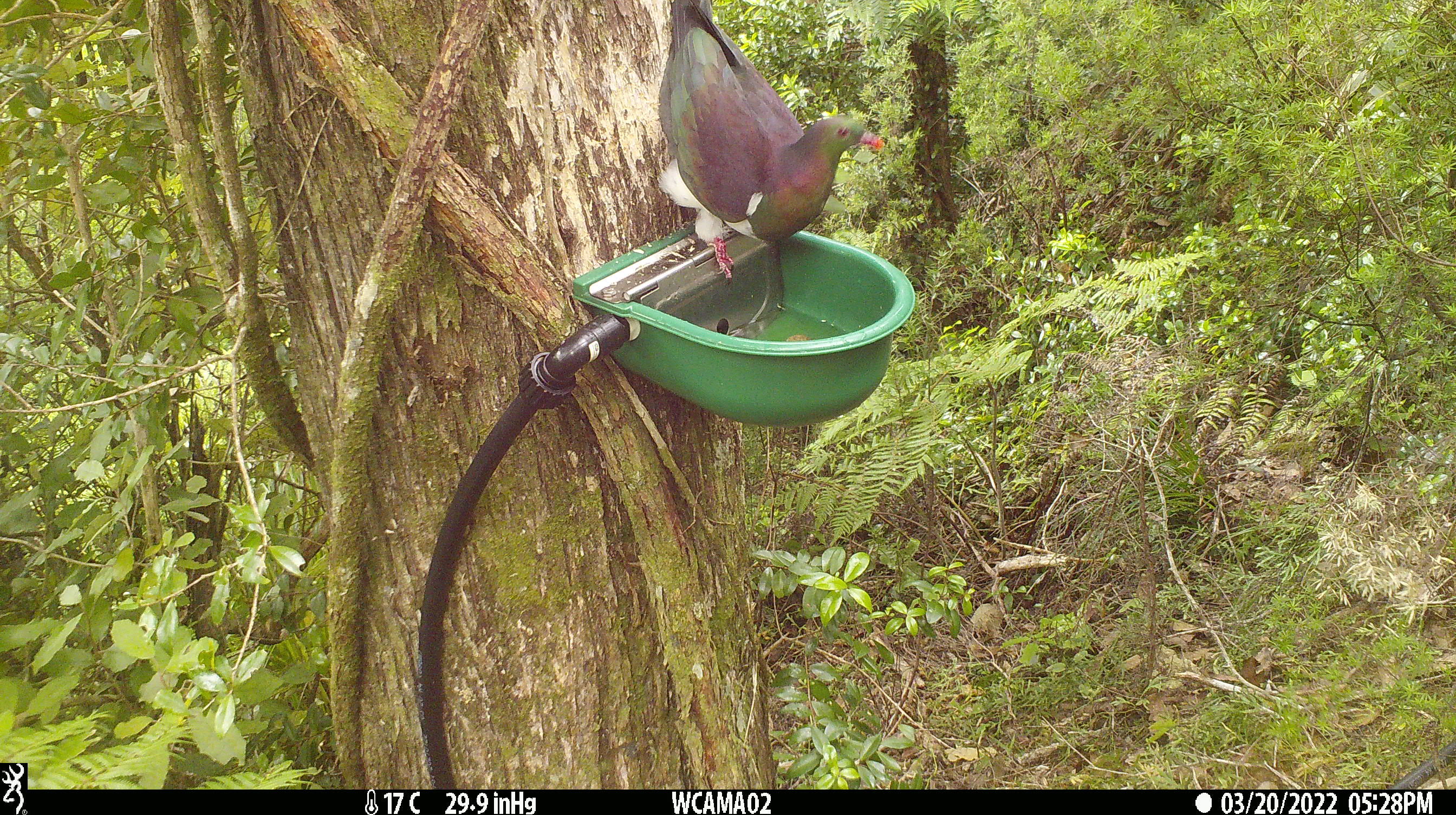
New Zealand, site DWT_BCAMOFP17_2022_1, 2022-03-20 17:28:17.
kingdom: Animalia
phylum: Chordata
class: Aves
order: Columbiformes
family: Columbidae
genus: Hemiphaga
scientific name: Hemiphaga novaeseelandiae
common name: new zealand pigeon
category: kereru